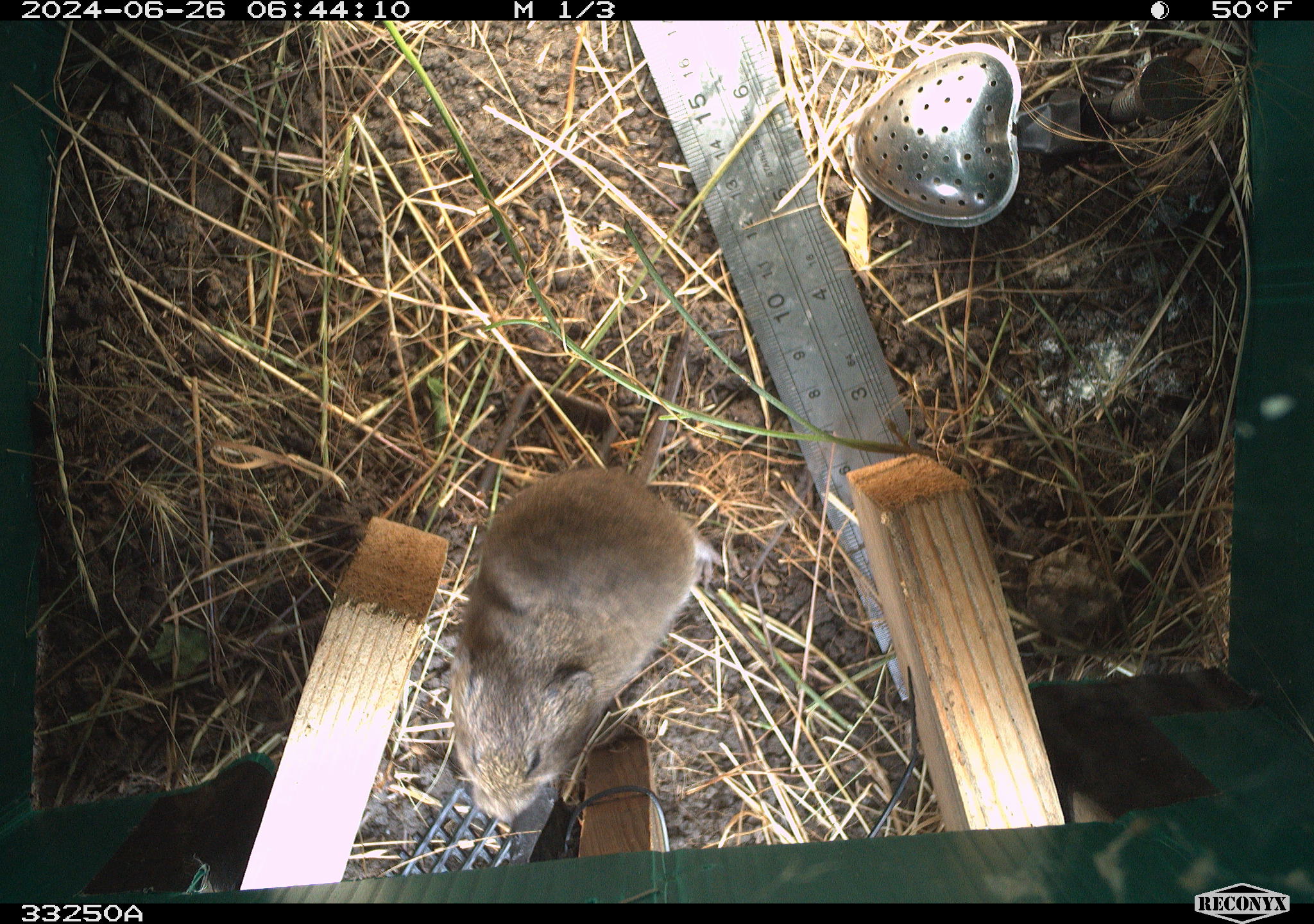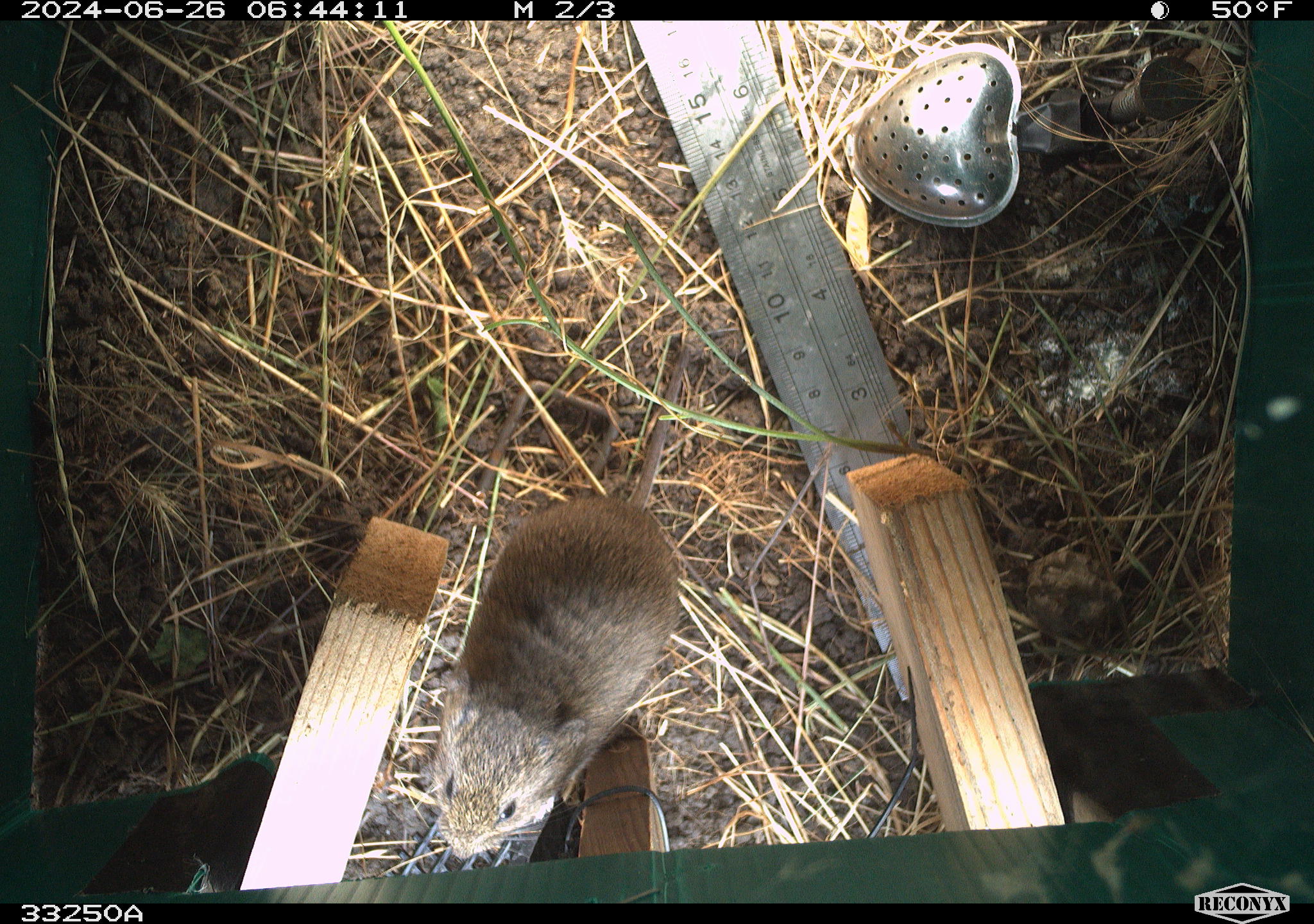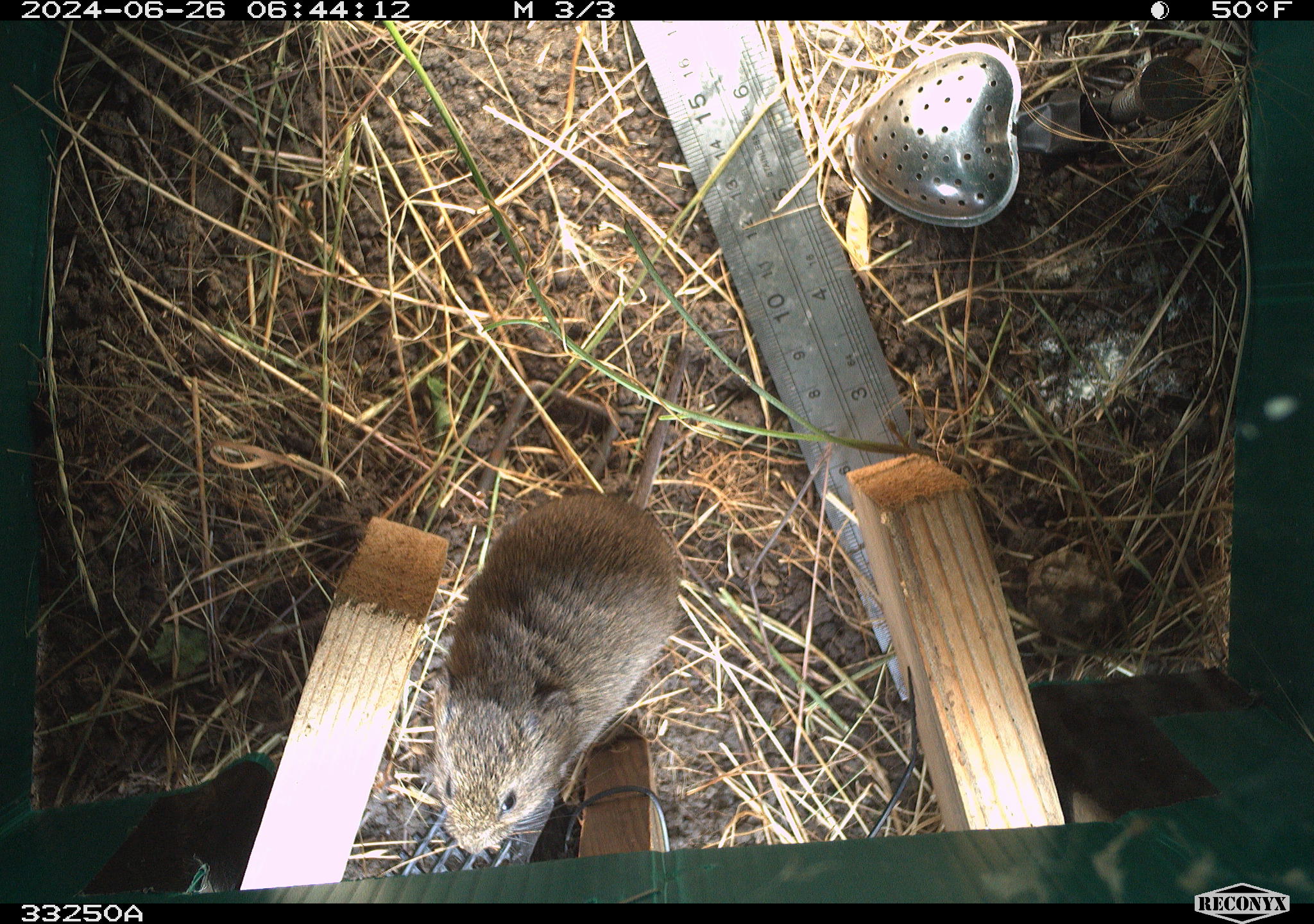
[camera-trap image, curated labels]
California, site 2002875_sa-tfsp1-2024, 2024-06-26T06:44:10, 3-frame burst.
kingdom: Animalia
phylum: Chordata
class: Mammalia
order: Rodentia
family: Cricetidae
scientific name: Arvicolinae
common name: voles, lemmings, and muskrats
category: arvicolinae subfamily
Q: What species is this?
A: Arvicolinae subfamily (voles, lemmings, and muskrats) (Arvicolinae).